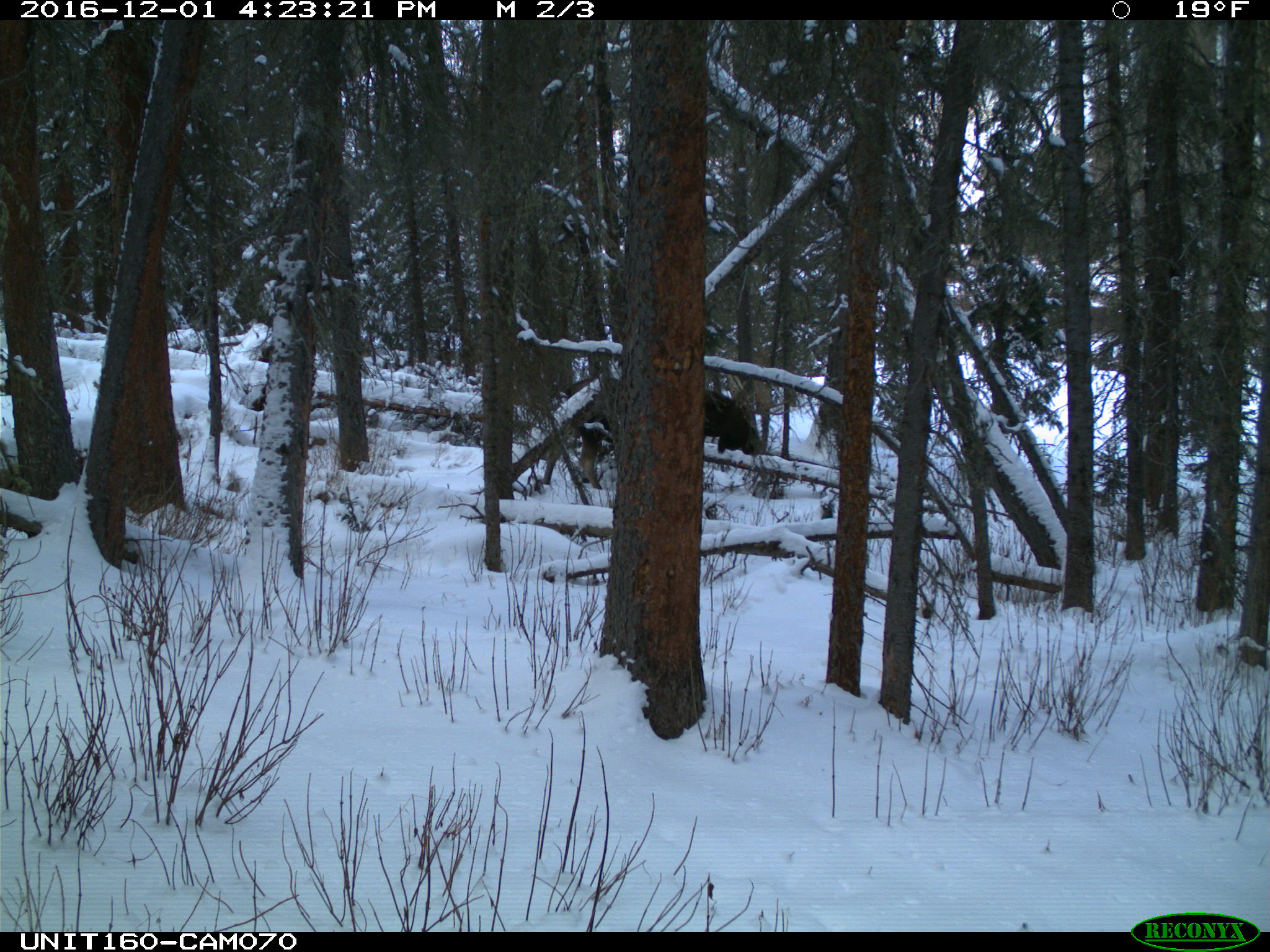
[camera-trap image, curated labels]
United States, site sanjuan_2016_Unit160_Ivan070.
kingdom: Animalia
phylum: Chordata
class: Mammalia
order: Artiodactyla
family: Cervidae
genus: Alces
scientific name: Alces alces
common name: moose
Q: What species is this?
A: Alces alces (moose).